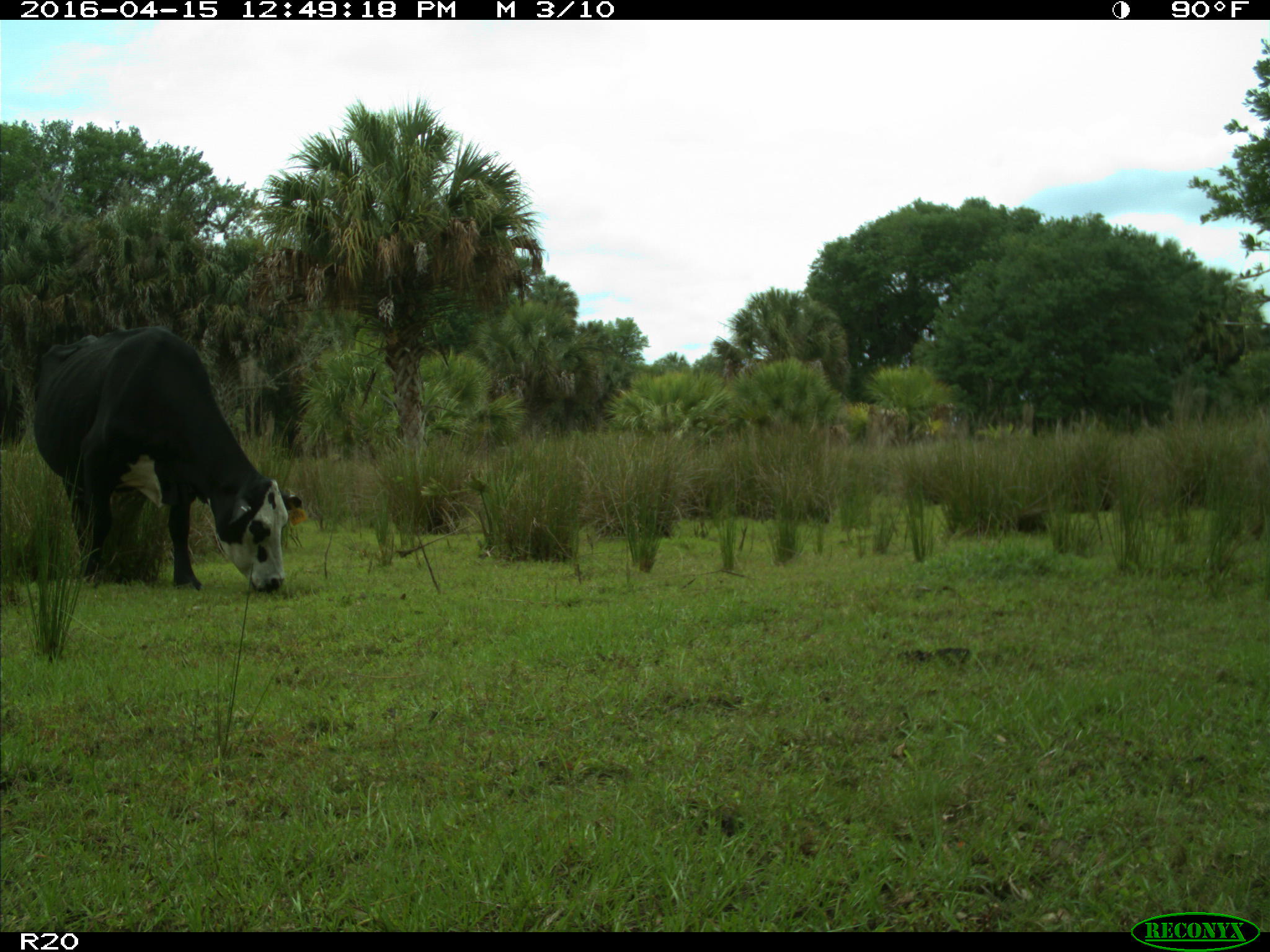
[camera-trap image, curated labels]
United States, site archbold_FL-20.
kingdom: Animalia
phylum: Chordata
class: Mammalia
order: Artiodactyla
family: Bovidae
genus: Bos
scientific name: Bos taurus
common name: domestic cow